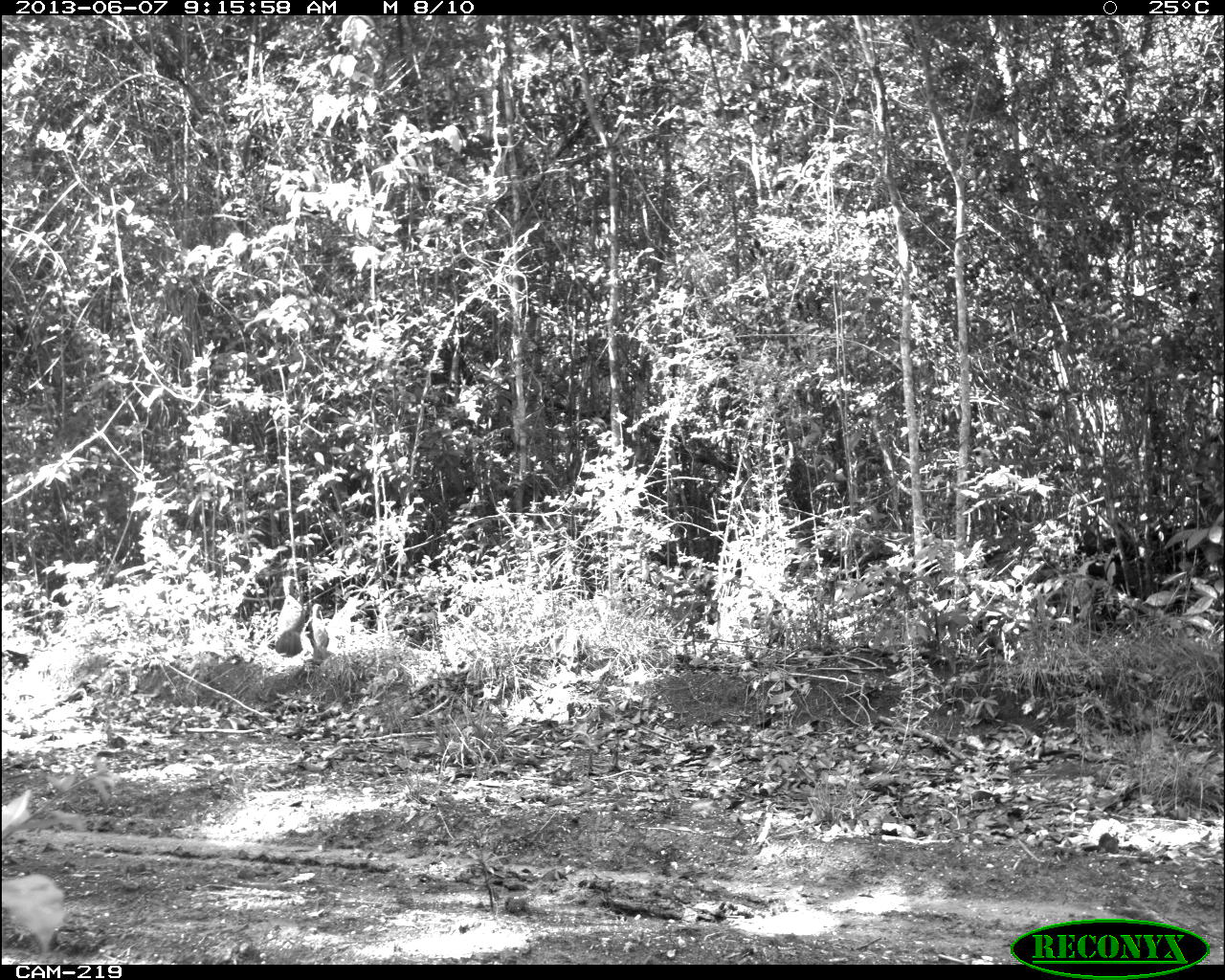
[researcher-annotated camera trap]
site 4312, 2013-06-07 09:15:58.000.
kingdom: Animalia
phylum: Chordata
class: Aves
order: Galliformes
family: Cracidae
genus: Ortalis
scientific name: Ortalis vetula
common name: plain chachalaca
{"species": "Ortalis vetula (plain chachalaca)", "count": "3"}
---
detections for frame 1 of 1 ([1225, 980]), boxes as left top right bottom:
ortalis vetula: 274 575 305 654; 299 602 332 660